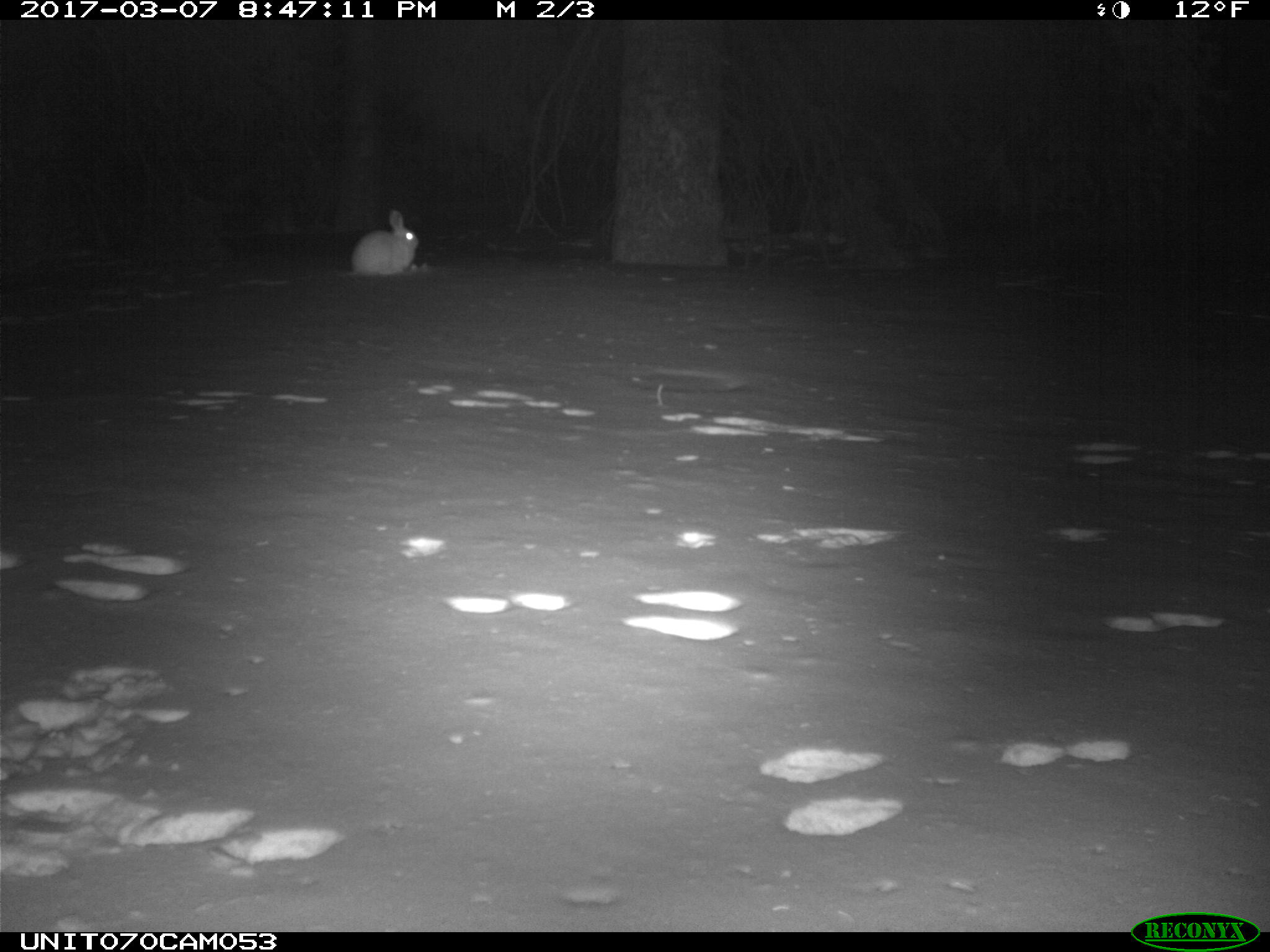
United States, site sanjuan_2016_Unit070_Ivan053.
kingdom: Animalia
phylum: Chordata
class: Mammalia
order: Lagomorpha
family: Leporidae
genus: Lepus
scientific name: Lepus americanus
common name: snowshoe hare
Lepus americanus (snowshoe hare).